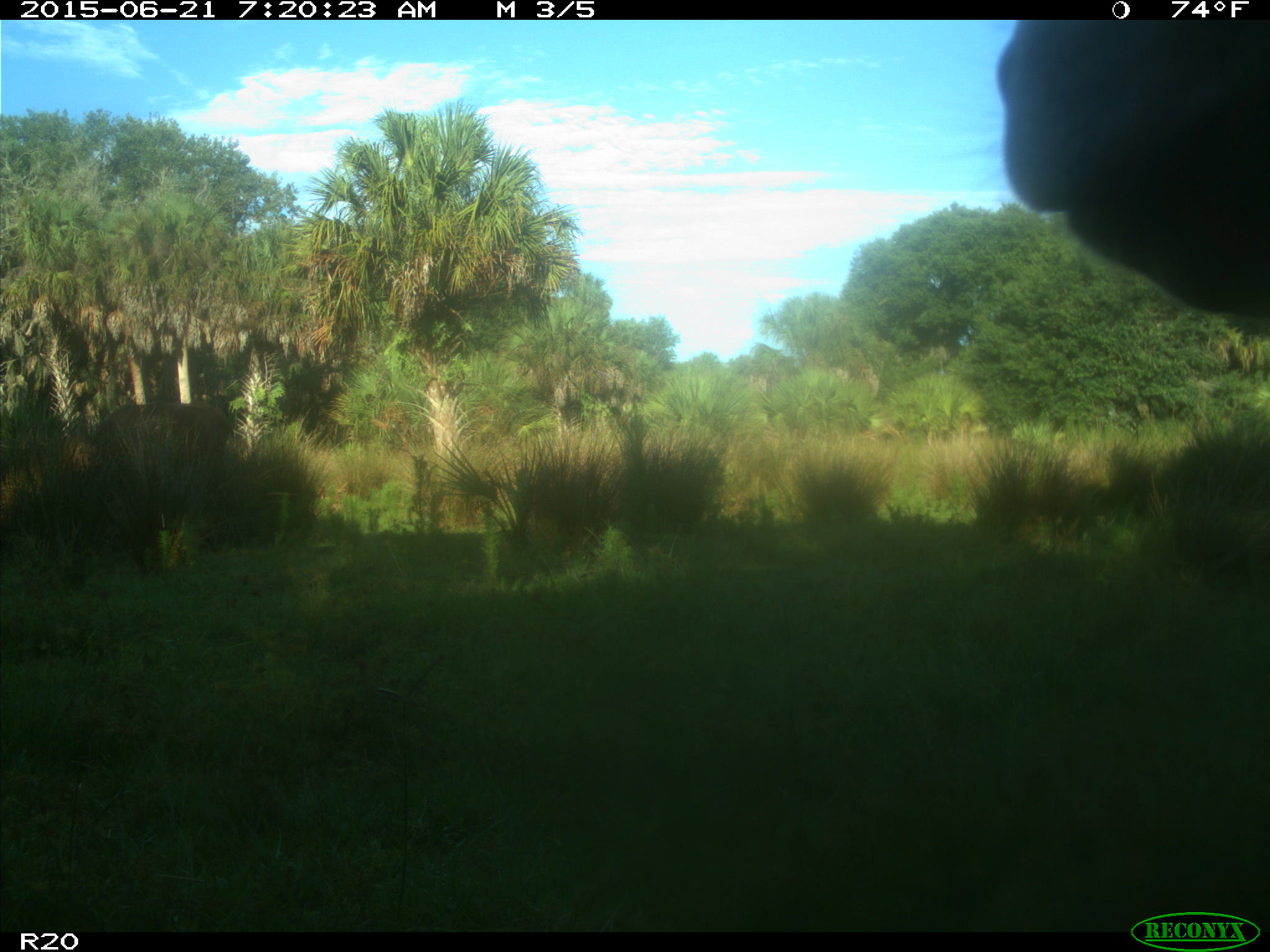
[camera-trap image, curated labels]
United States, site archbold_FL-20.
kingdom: Animalia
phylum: Chordata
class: Mammalia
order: Artiodactyla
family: Bovidae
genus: Bos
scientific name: Bos taurus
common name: domestic cow